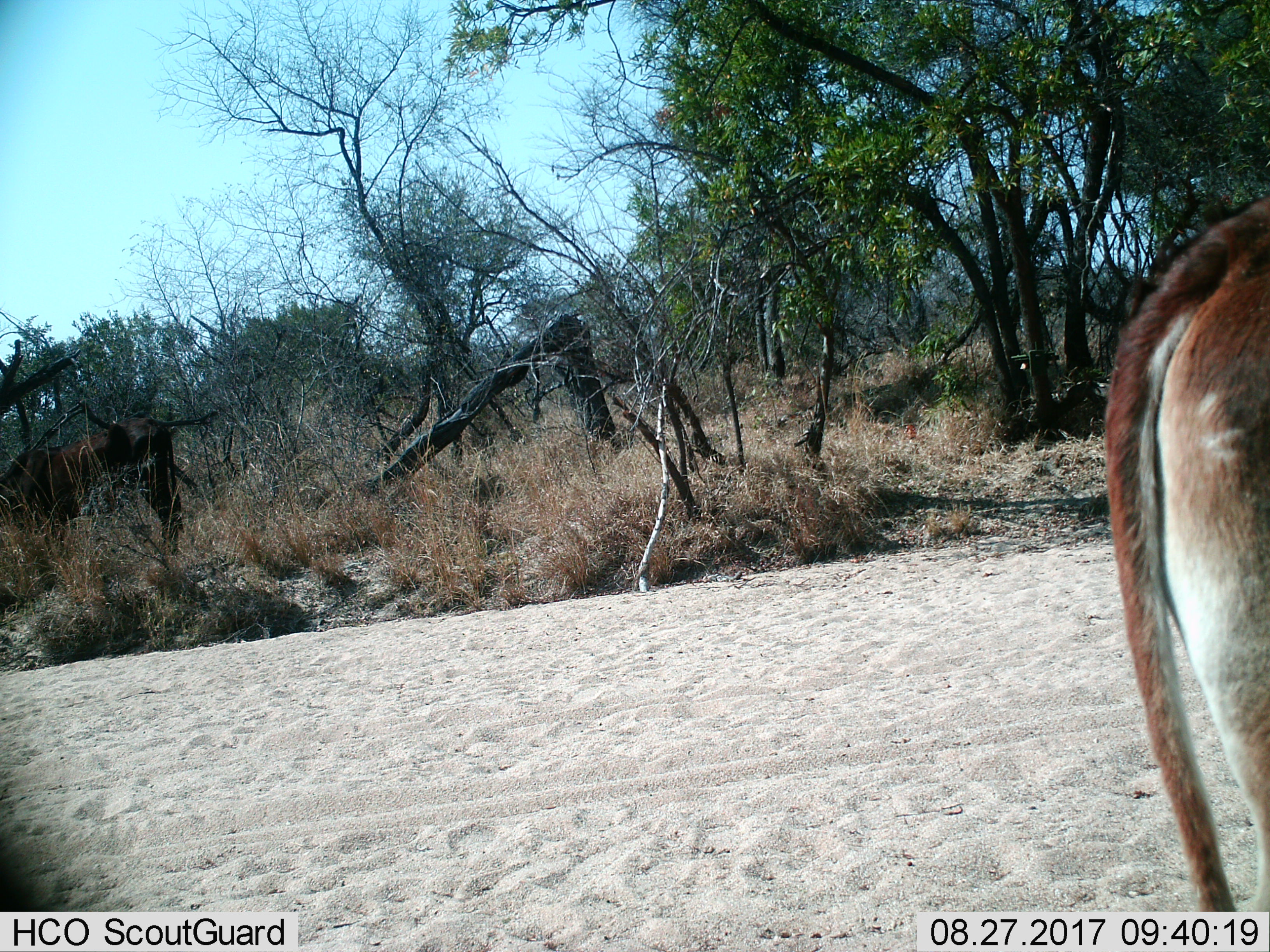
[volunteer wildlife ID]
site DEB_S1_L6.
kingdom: Animalia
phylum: Chordata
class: Mammalia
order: Artiodactyla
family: Bovidae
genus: Aepyceros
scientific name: Aepyceros melampus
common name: impala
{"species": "impala (Aepyceros melampus)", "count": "1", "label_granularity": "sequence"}